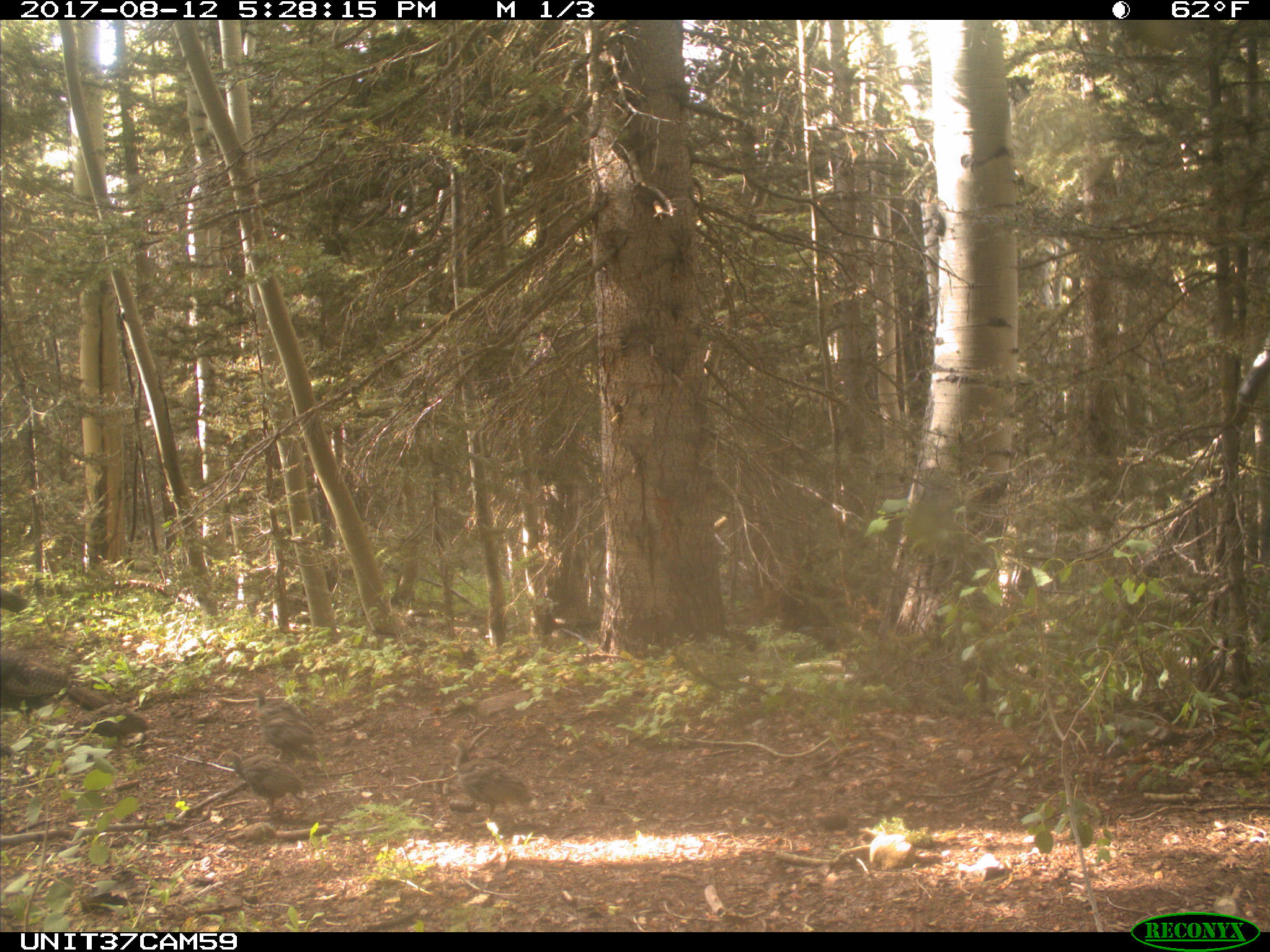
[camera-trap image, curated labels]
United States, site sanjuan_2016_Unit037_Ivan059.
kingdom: Animalia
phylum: Chordata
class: Aves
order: Galliformes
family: Phasianidae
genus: Meleagris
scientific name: Meleagris gallopavo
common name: wild turkey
Meleagris gallopavo (wild turkey).